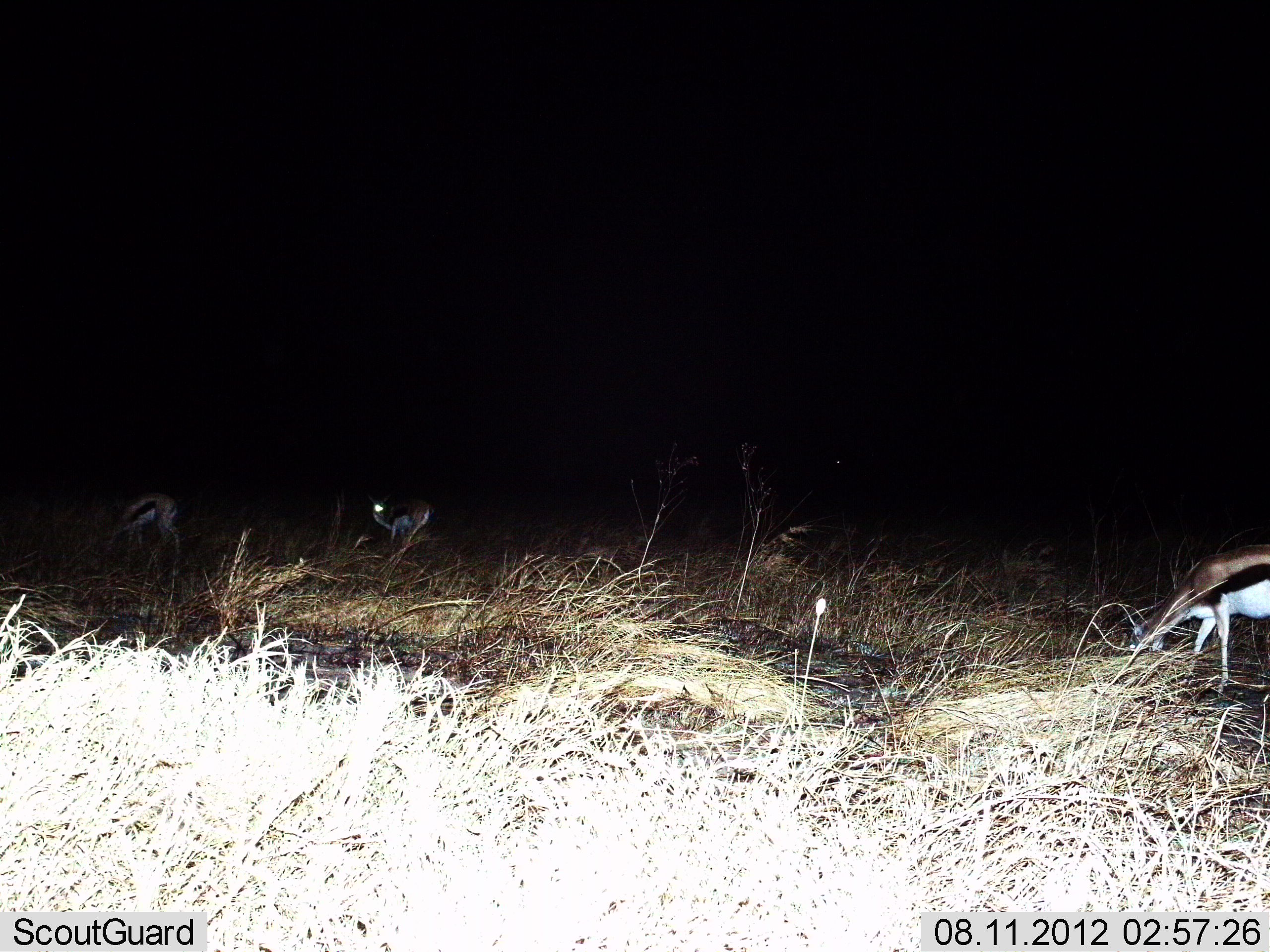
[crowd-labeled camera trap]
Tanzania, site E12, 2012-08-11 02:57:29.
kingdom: Animalia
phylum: Chordata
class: Mammalia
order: Artiodactyla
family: Bovidae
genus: Eudorcas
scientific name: Eudorcas thomsonii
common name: thomson's gazelle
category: gazellethomsons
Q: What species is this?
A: Gazellethomsons (thomson's gazelle) (Eudorcas thomsonii).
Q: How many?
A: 3.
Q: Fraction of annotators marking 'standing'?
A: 50%.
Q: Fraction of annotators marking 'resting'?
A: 0%.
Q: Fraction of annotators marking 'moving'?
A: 0%.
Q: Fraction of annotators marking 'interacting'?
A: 0%.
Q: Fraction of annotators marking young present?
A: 0%.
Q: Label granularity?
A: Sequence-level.